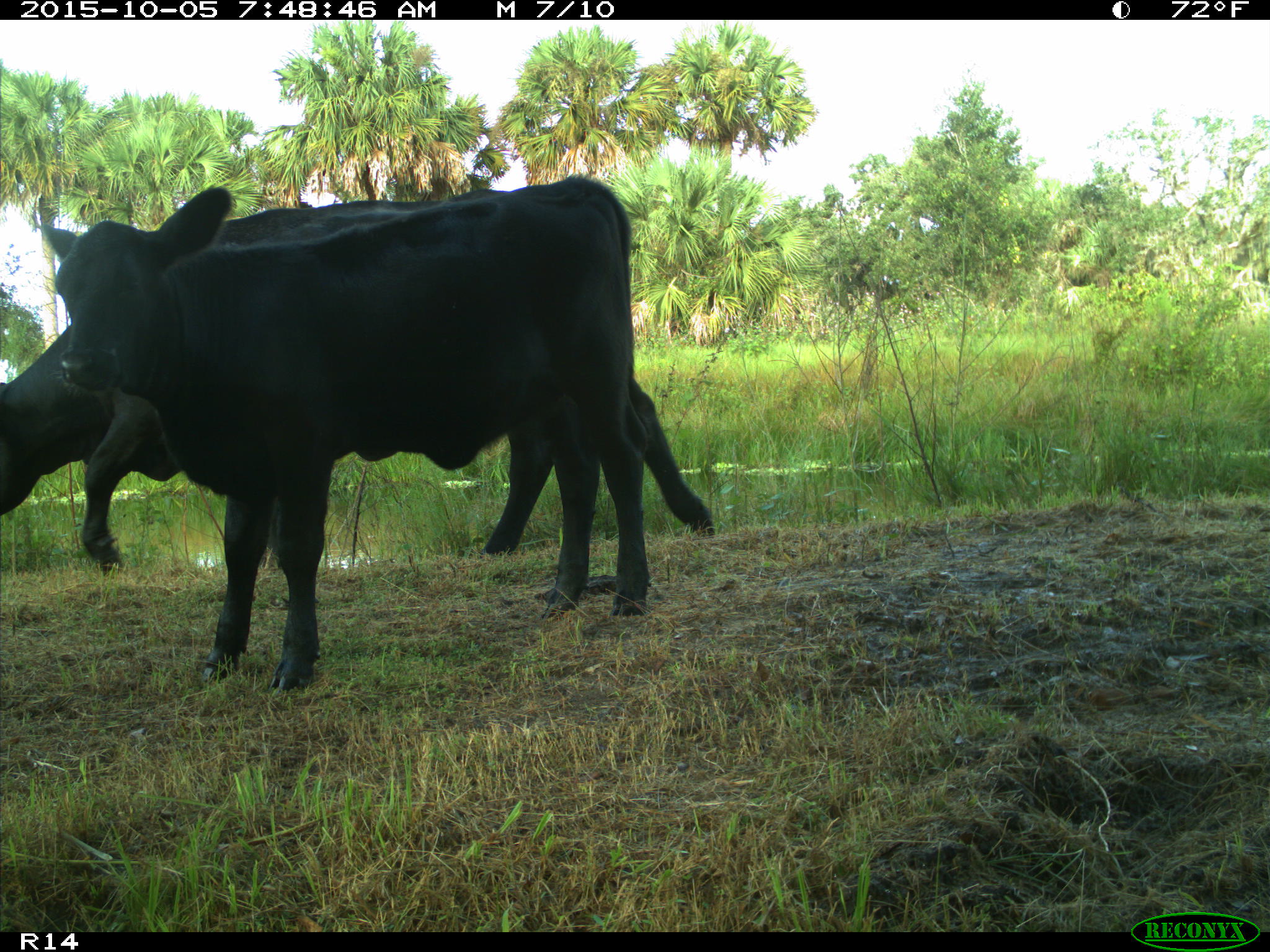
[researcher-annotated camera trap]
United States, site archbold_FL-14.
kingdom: Animalia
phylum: Chordata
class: Mammalia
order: Artiodactyla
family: Bovidae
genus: Bos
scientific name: Bos taurus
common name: domestic cow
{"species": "Bos taurus (domestic cow)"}